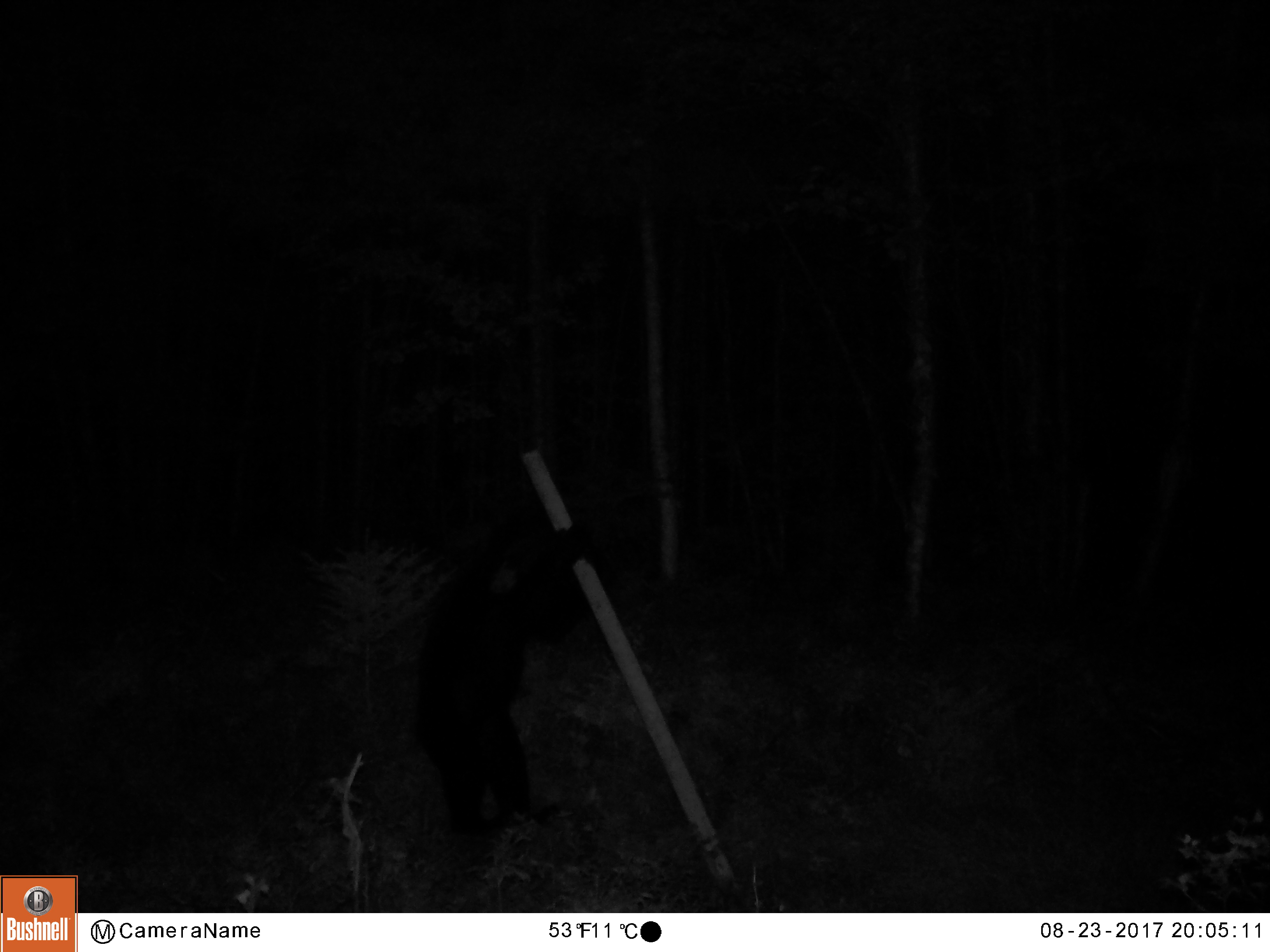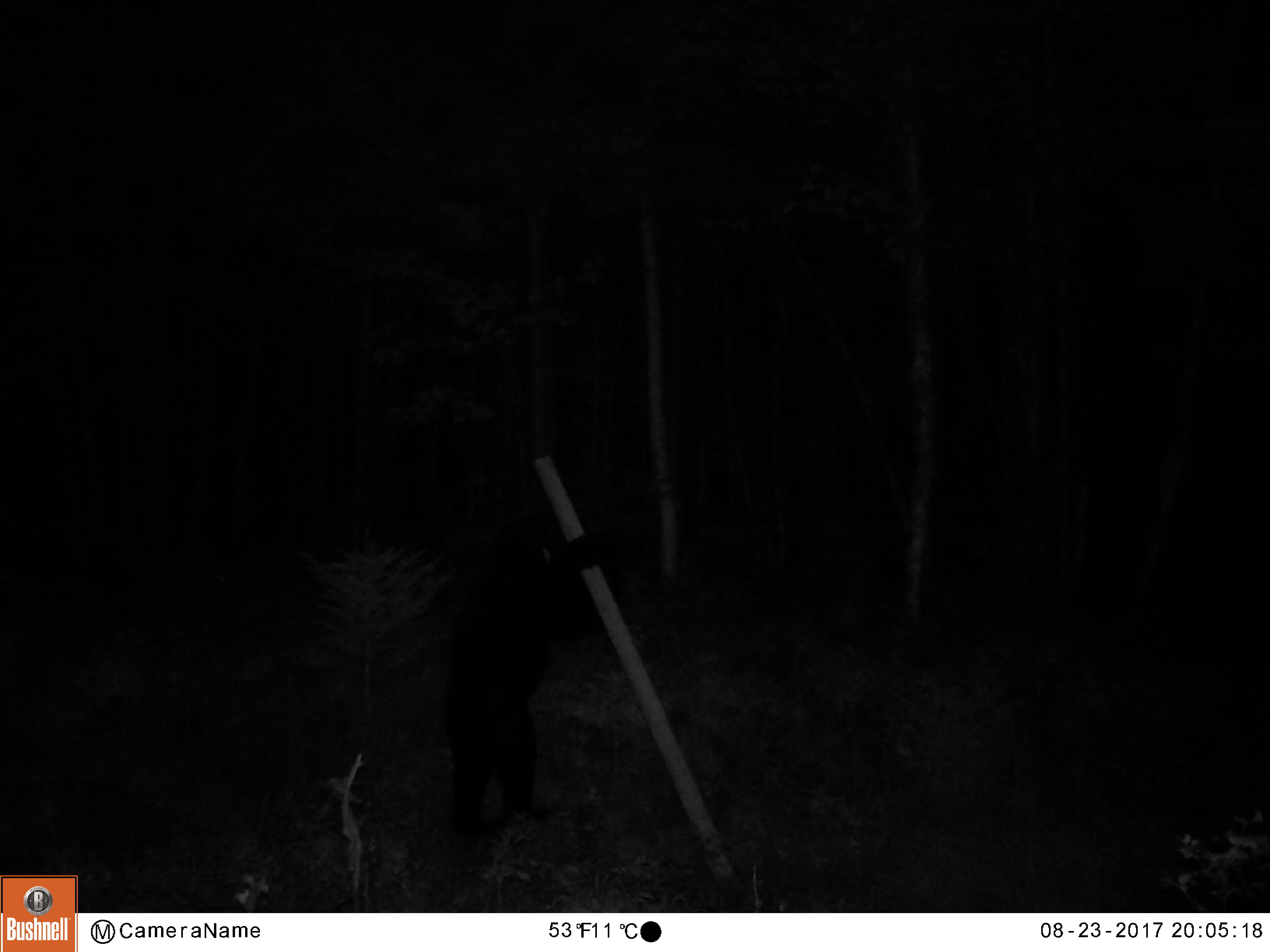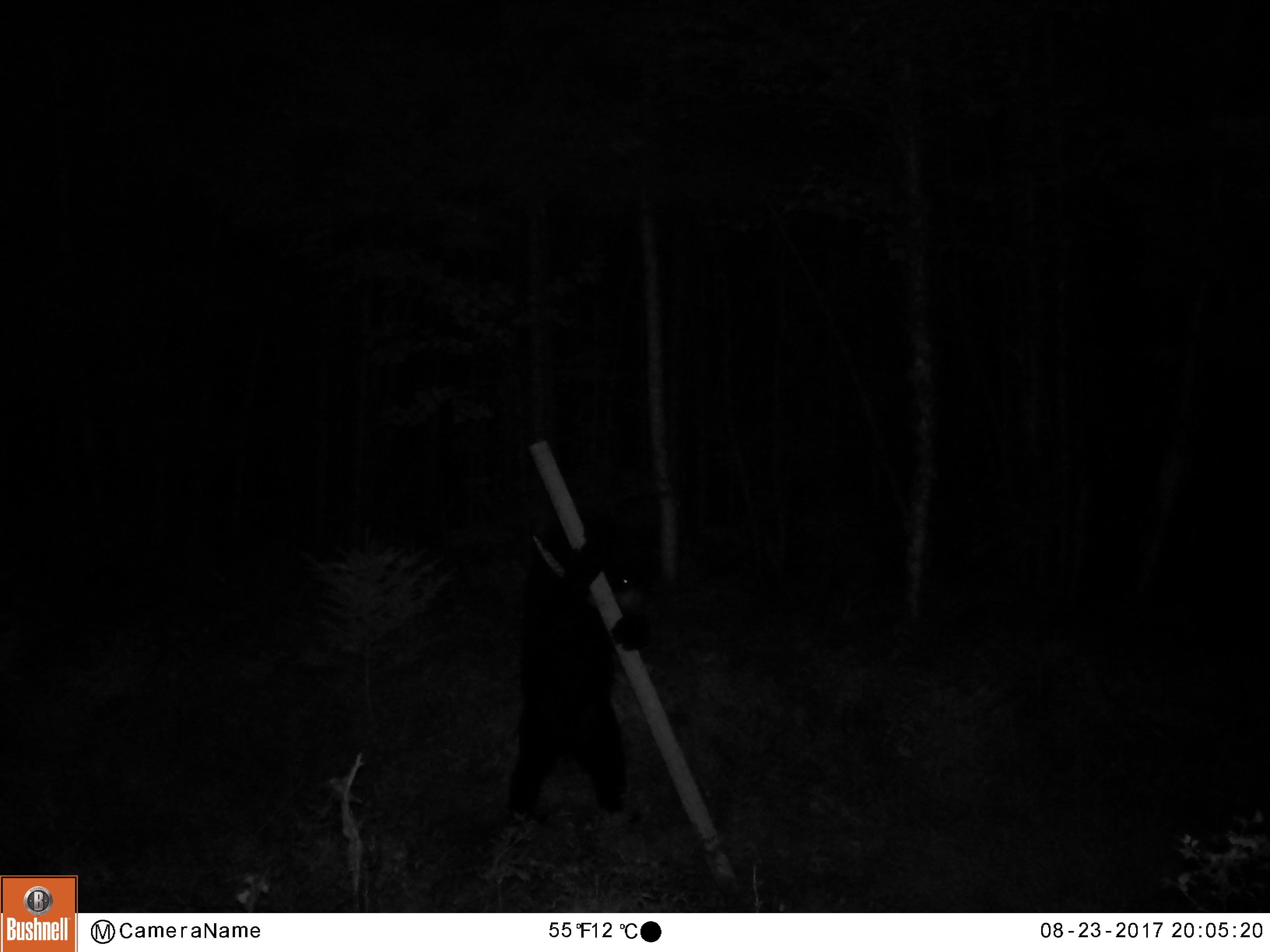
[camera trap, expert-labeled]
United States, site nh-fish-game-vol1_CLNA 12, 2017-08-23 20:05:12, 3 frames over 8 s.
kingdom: Animalia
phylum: Chordata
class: Mammalia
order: Carnivora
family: Ursidae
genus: Ursus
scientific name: Ursus americanus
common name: black bear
Black bear (Ursus americanus).